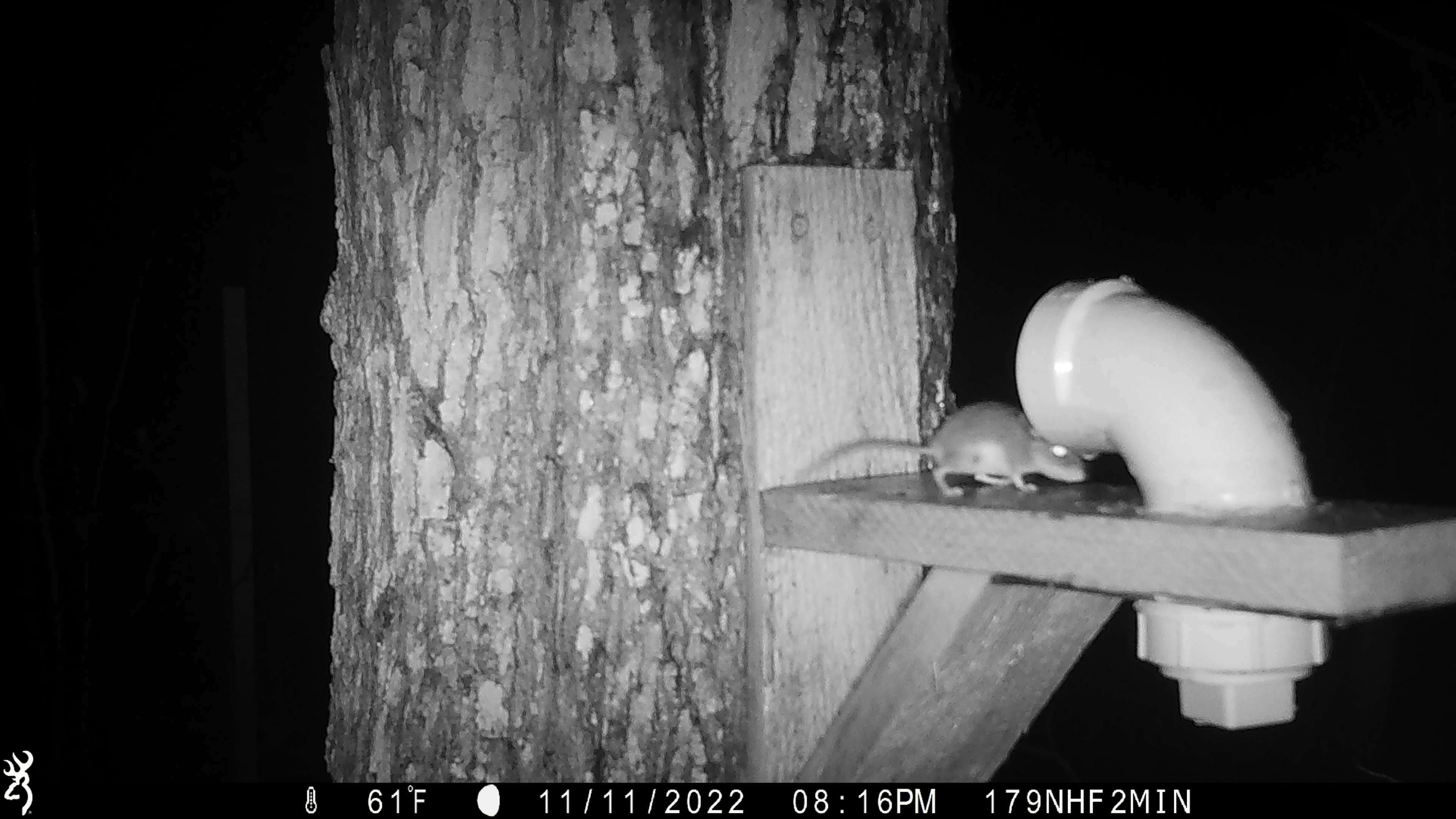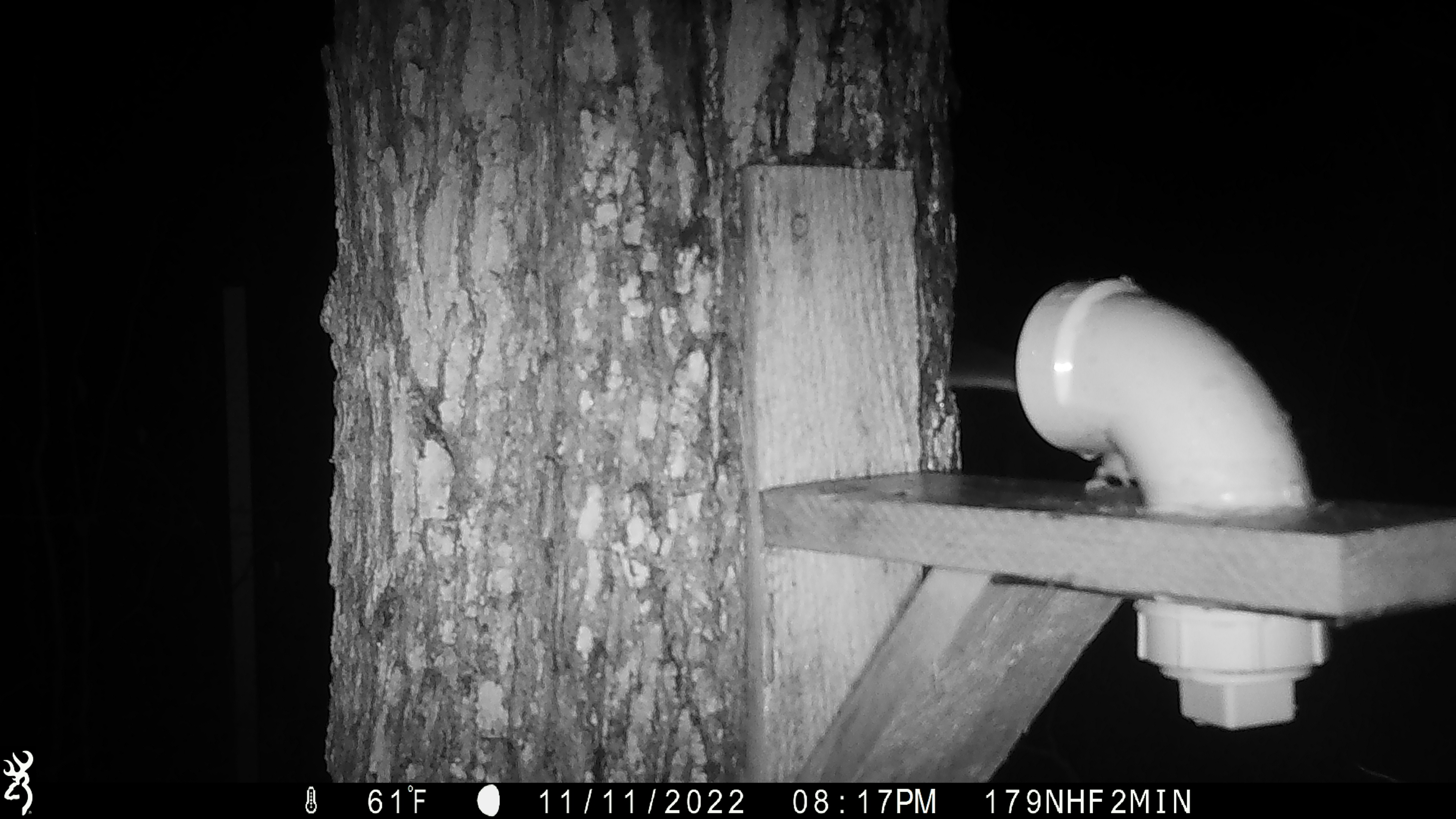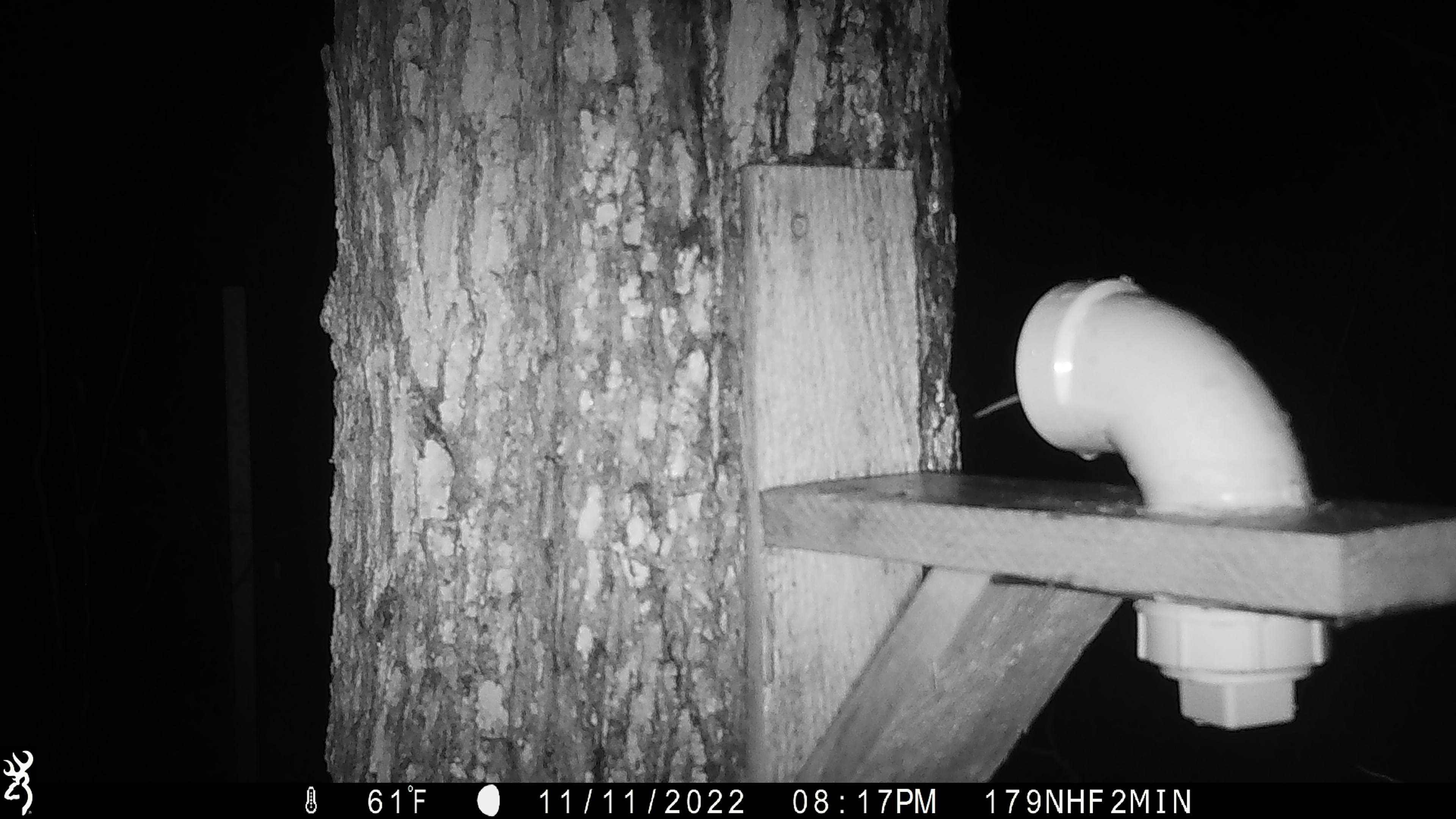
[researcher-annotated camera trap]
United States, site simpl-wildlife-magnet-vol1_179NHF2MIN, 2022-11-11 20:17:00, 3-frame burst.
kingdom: Animalia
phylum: Chordata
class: Mammalia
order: Rodentia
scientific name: Rodentia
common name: mouse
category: mouse sp.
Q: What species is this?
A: Mouse sp. (mouse) (Rodentia).